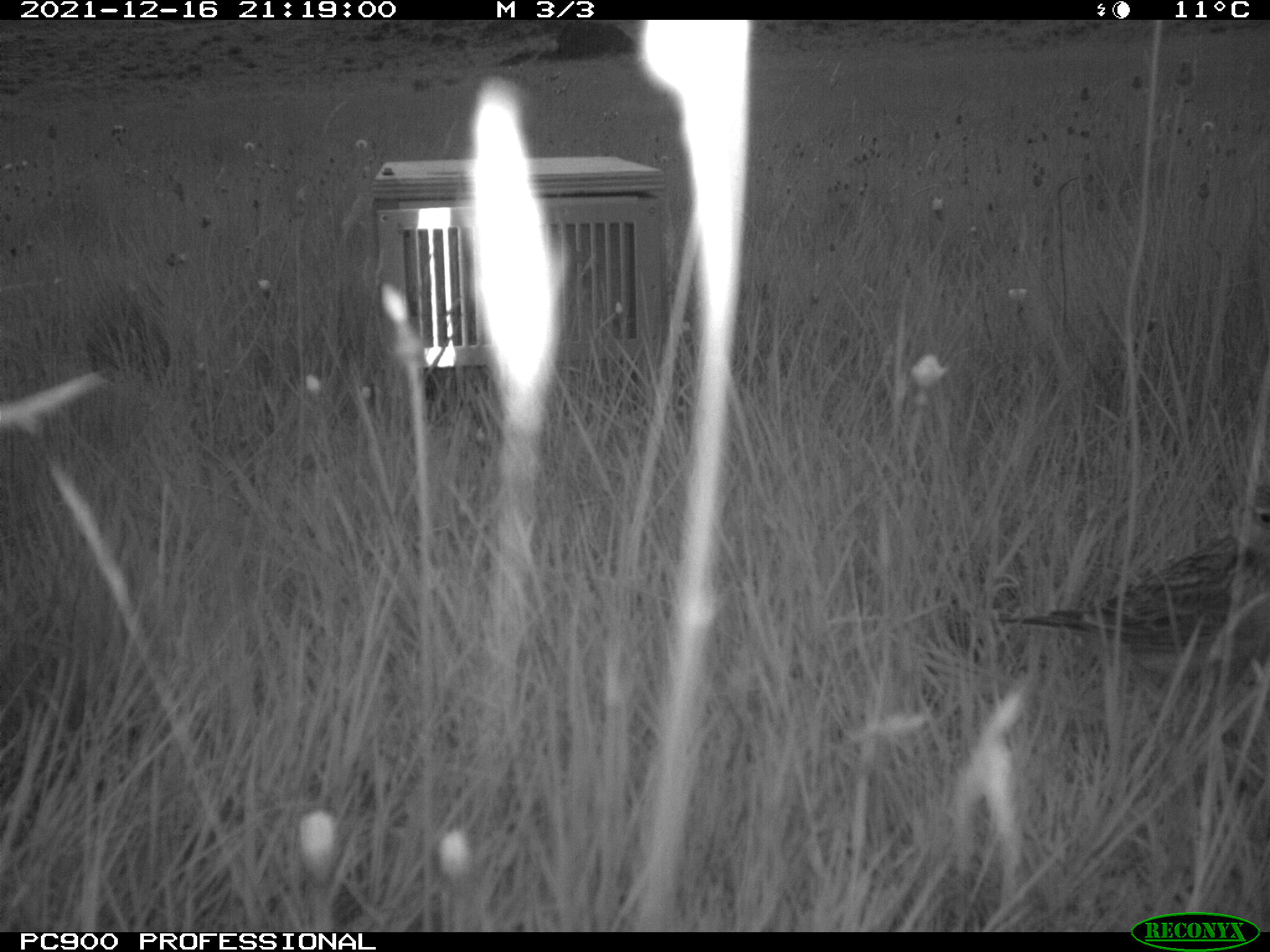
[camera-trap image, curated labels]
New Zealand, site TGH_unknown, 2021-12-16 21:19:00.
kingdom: Animalia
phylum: Chordata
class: Aves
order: Passeriformes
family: Motacillidae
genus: Anthus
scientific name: Anthus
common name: pipit